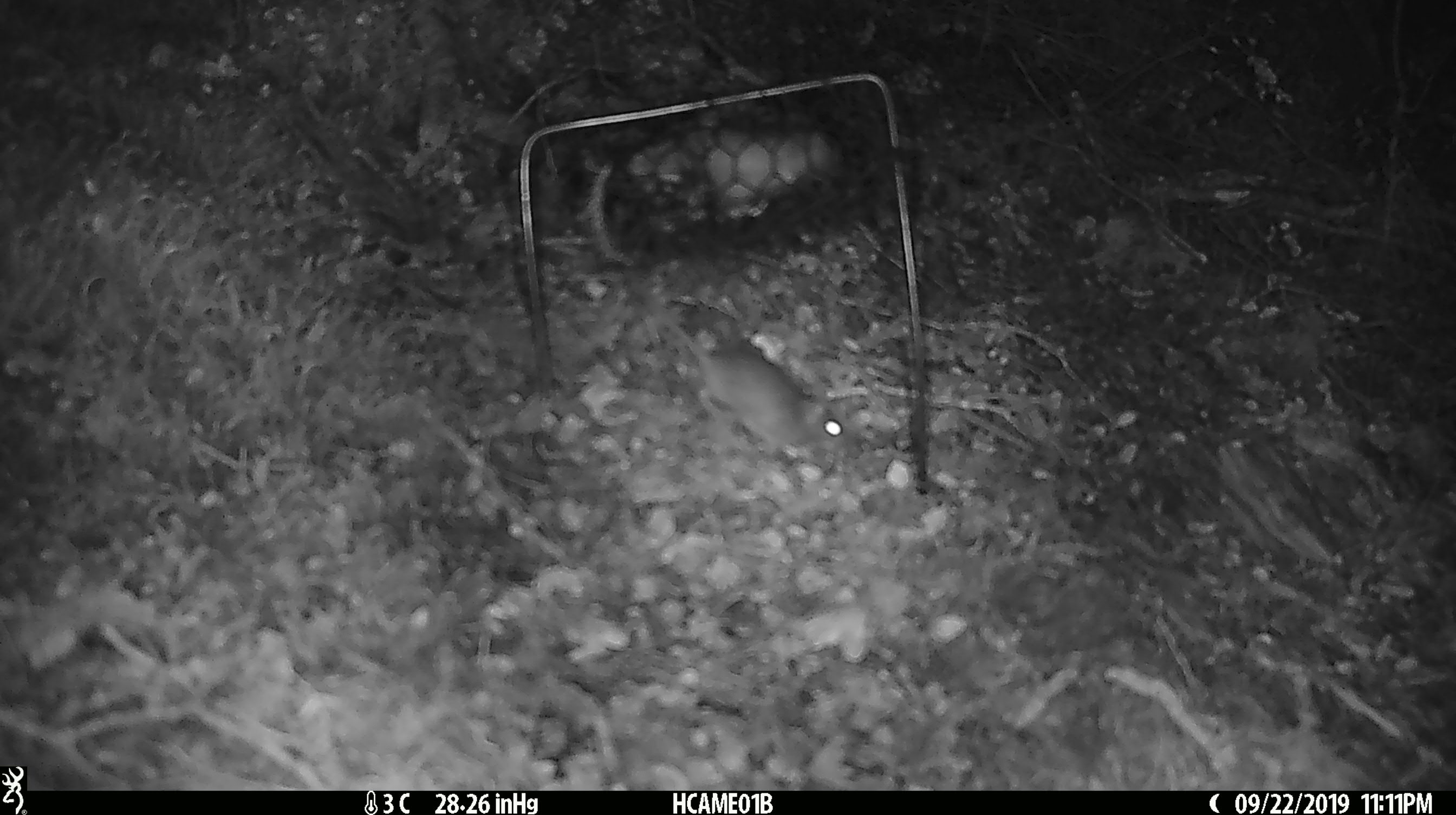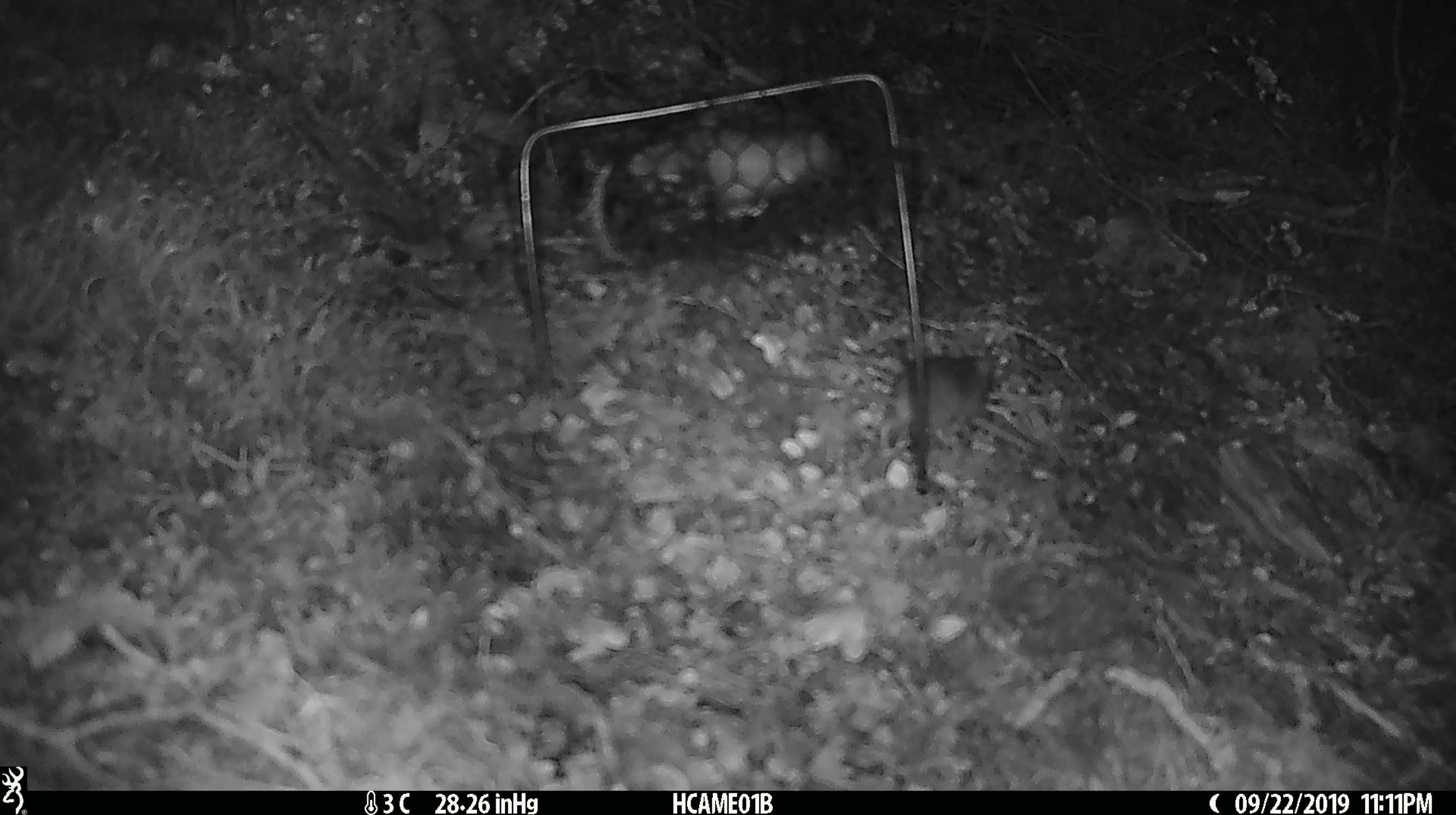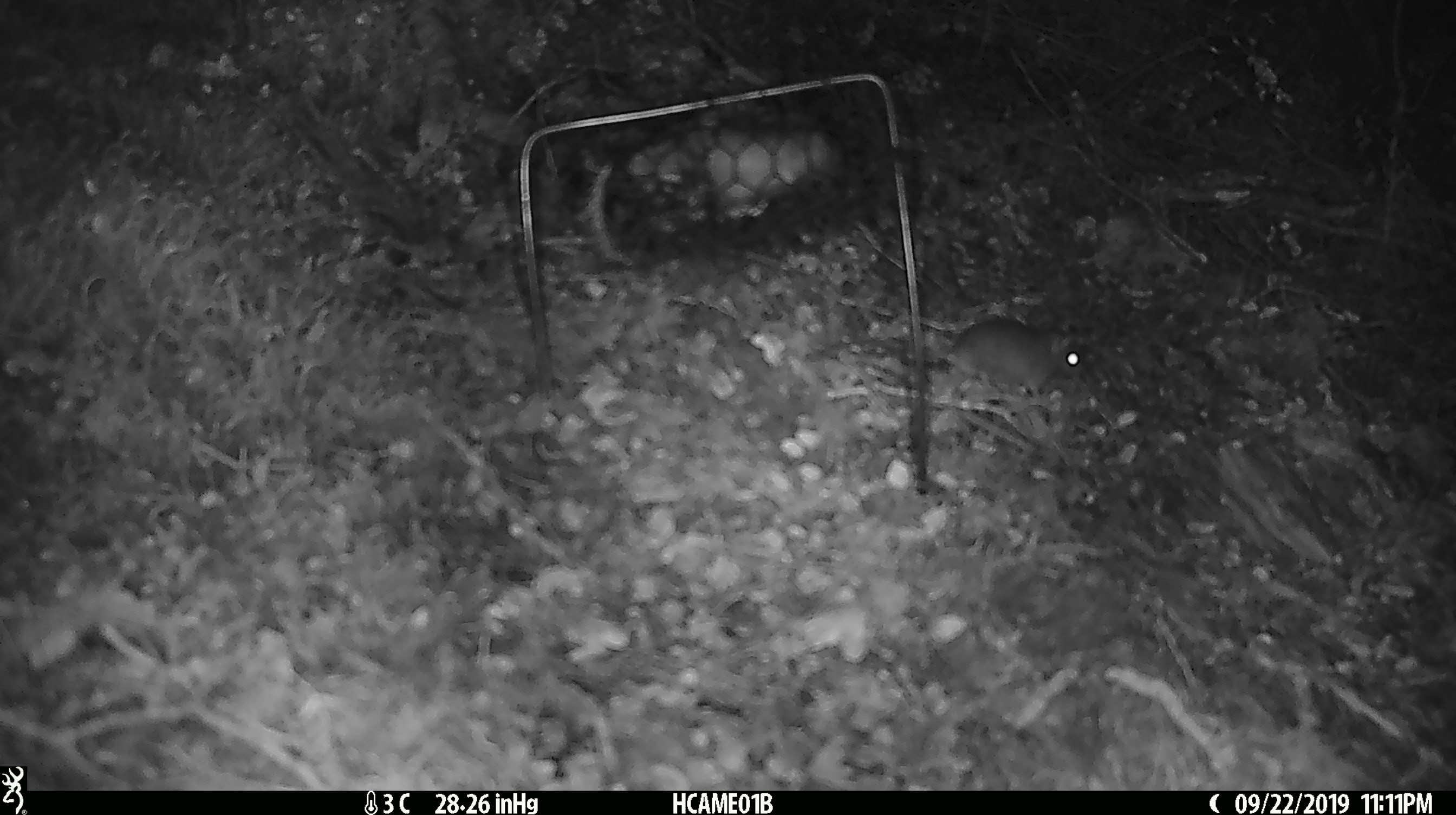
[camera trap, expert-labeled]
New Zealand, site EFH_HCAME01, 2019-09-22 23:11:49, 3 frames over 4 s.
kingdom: Animalia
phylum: Chordata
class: Mammalia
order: Rodentia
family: Muridae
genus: Mus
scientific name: Mus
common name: mouse